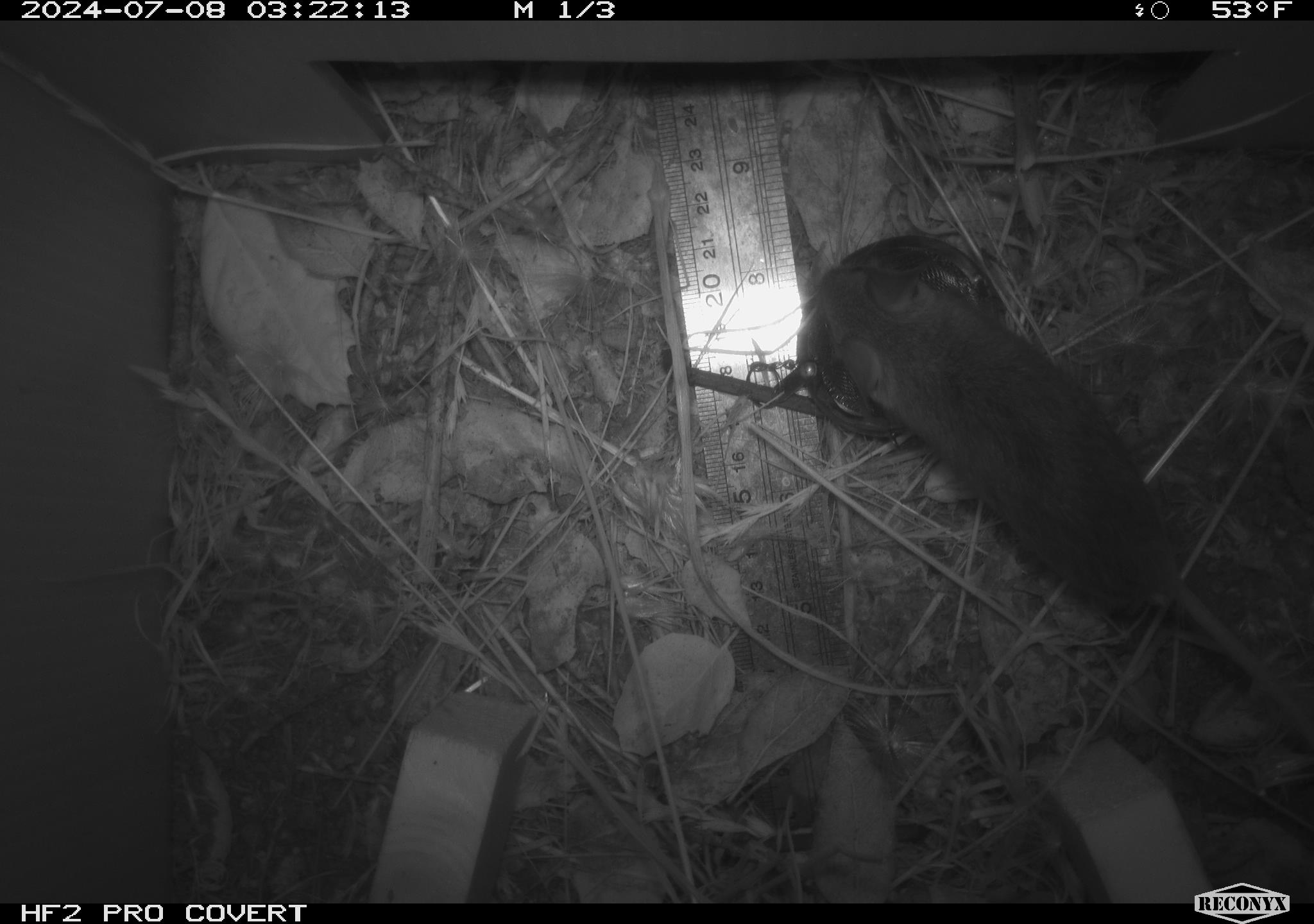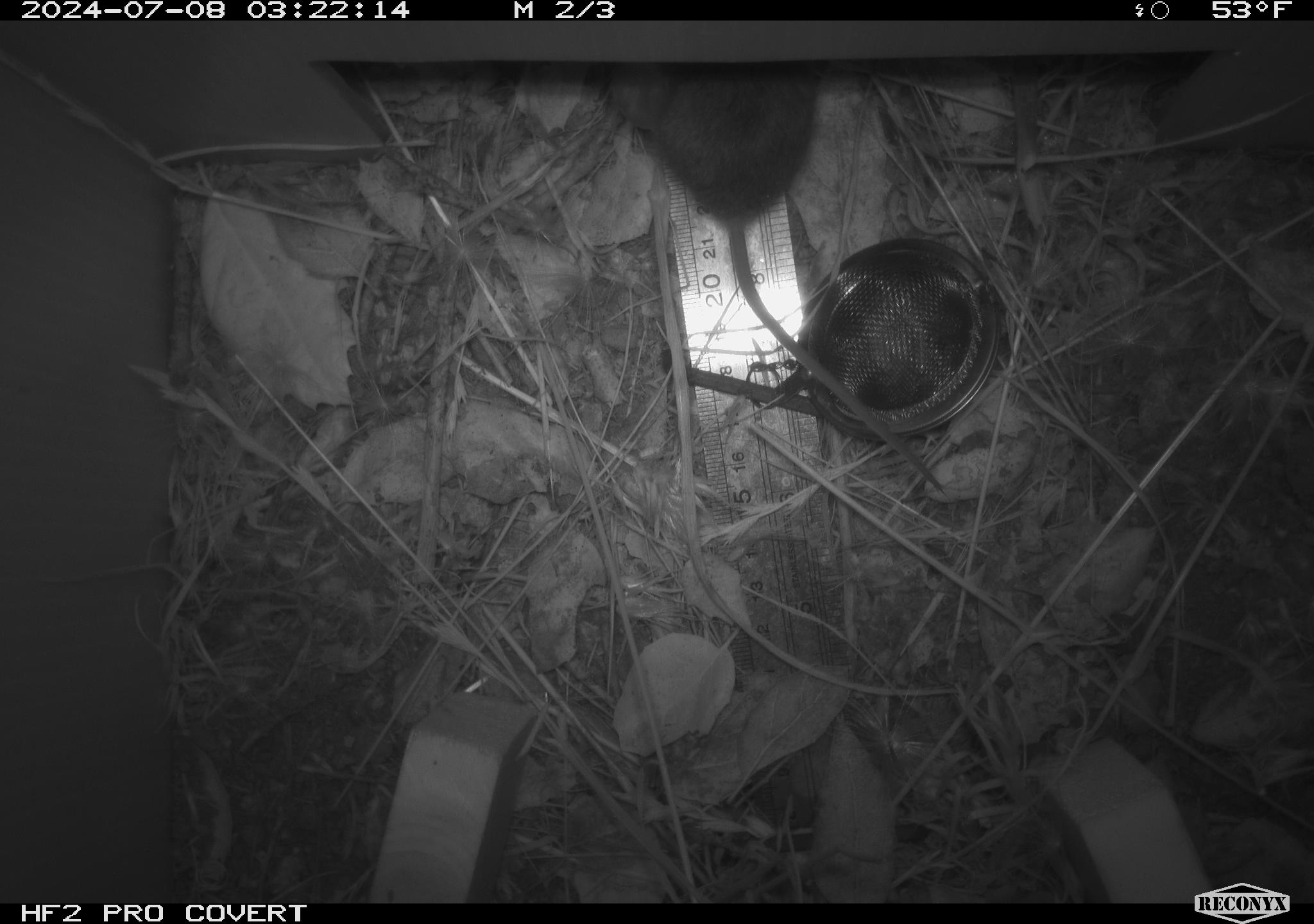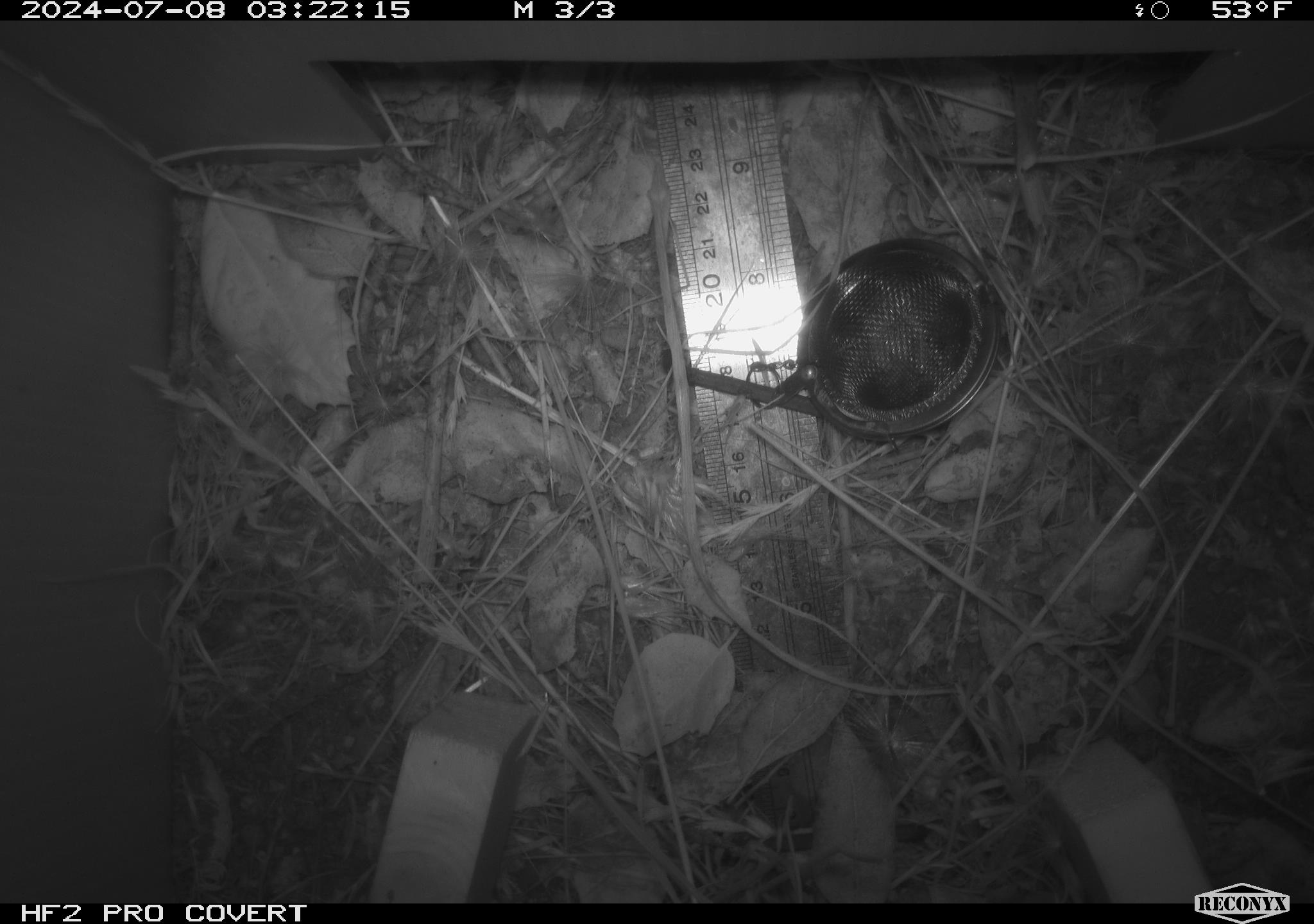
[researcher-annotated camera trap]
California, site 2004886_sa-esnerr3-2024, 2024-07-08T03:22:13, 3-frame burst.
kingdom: Animalia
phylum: Chordata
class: Mammalia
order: Rodentia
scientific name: Rodentia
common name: rodent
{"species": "rodent (Rodentia)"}